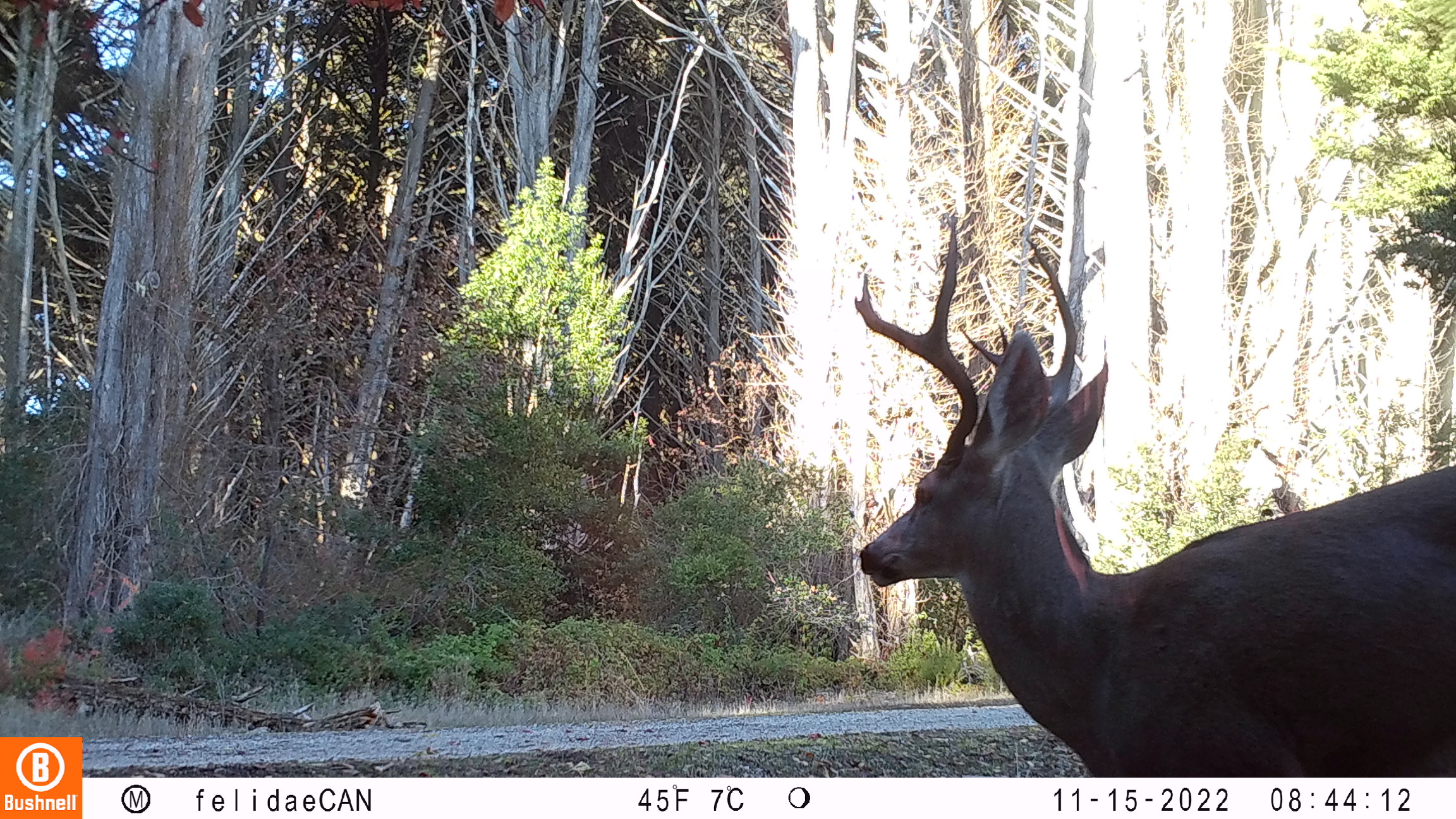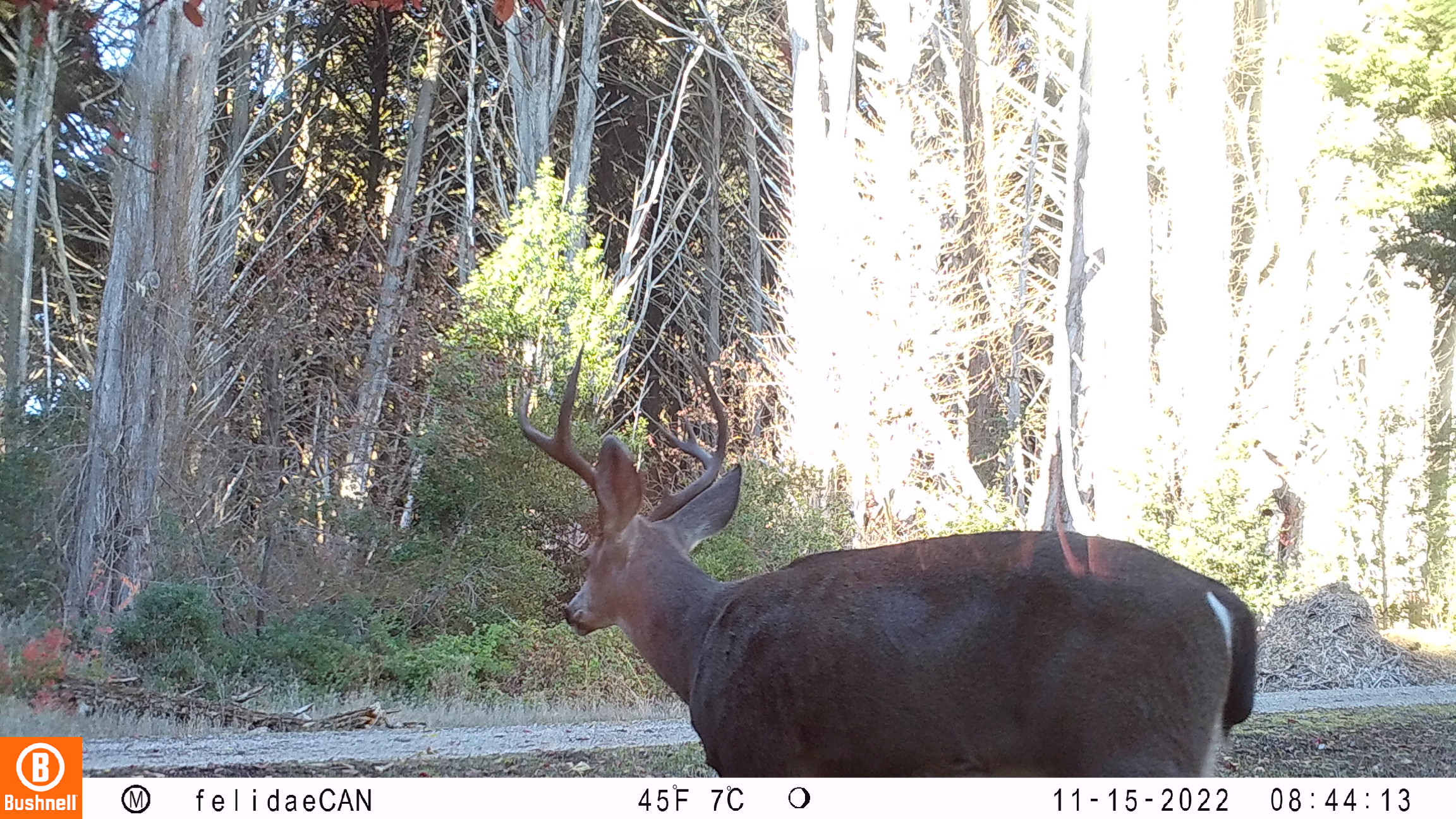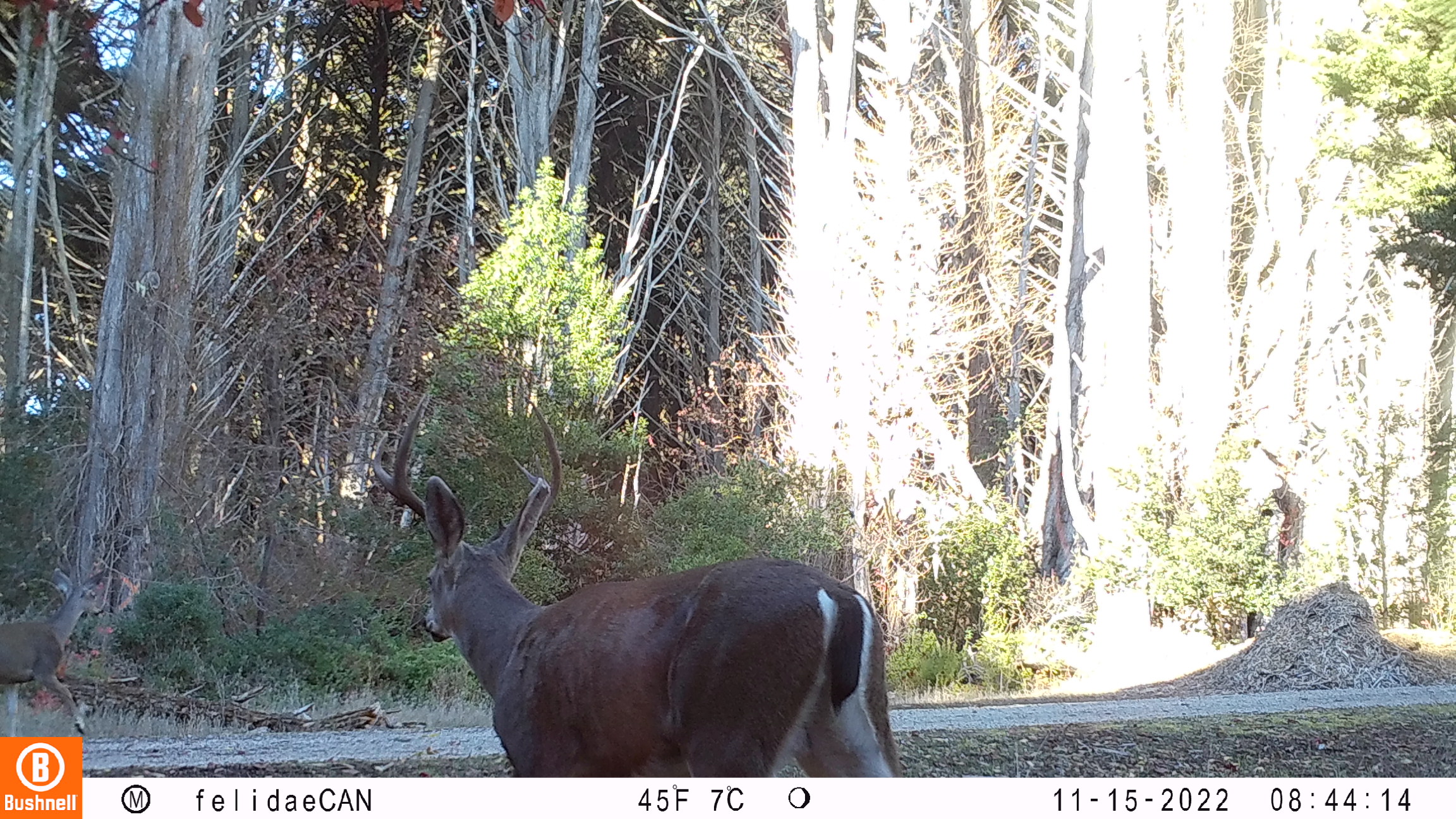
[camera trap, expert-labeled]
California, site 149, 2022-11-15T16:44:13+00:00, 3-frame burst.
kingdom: Animalia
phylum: Chordata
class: Mammalia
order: Artiodactyla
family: Cervidae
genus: Odocoileus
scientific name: Odocoileus hemionus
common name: mule deer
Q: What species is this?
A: Mule deer (Odocoileus hemionus).